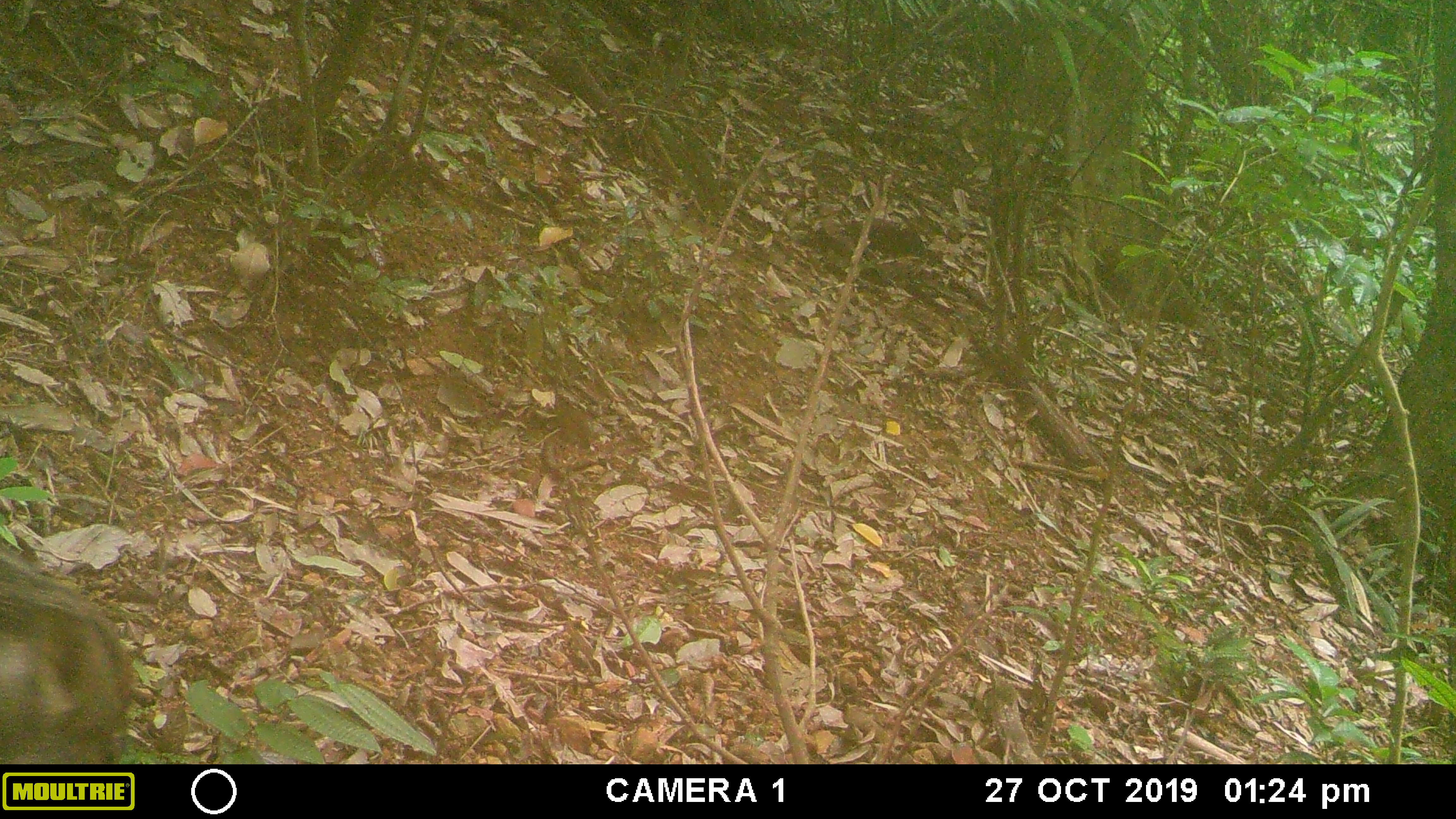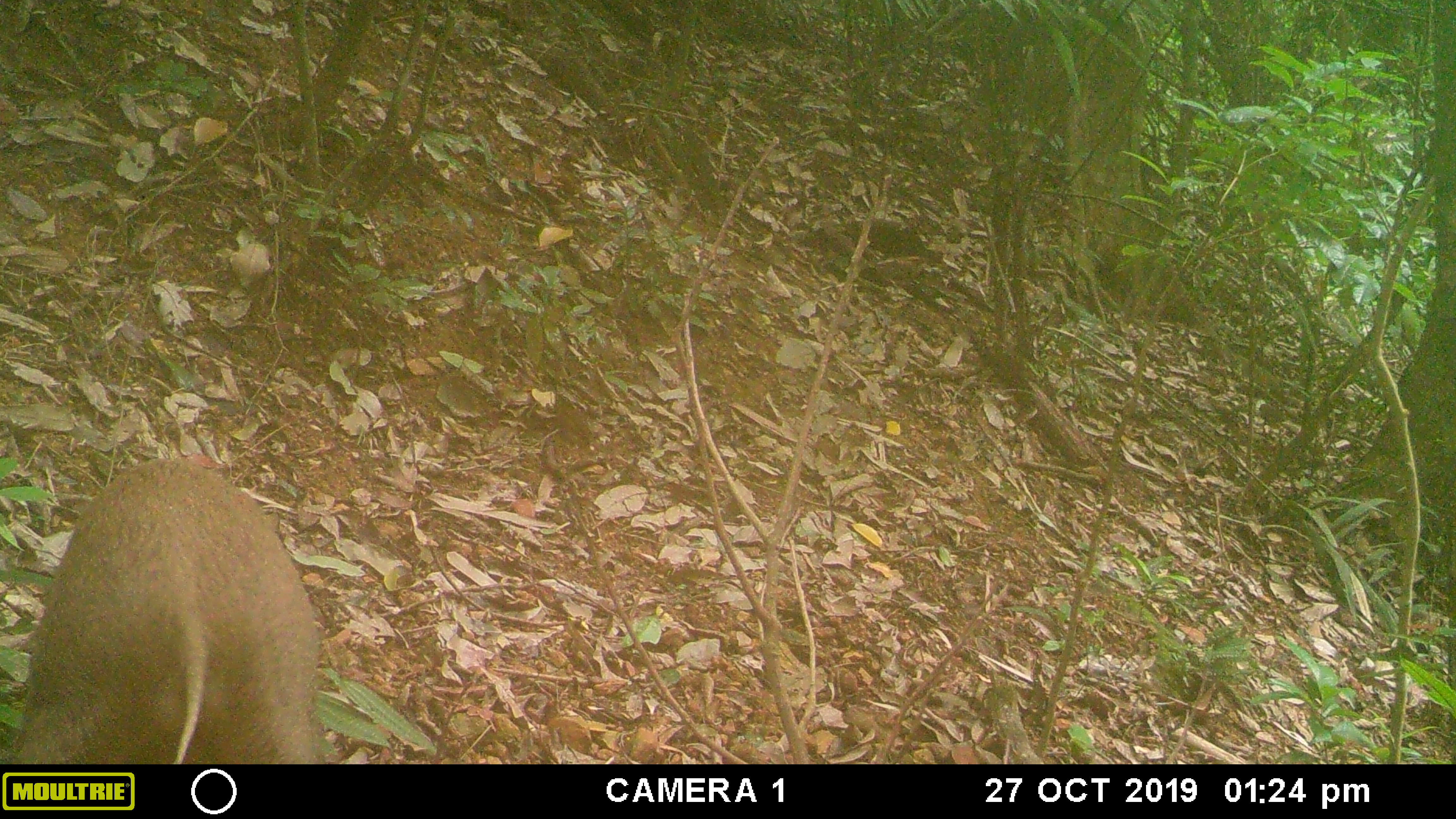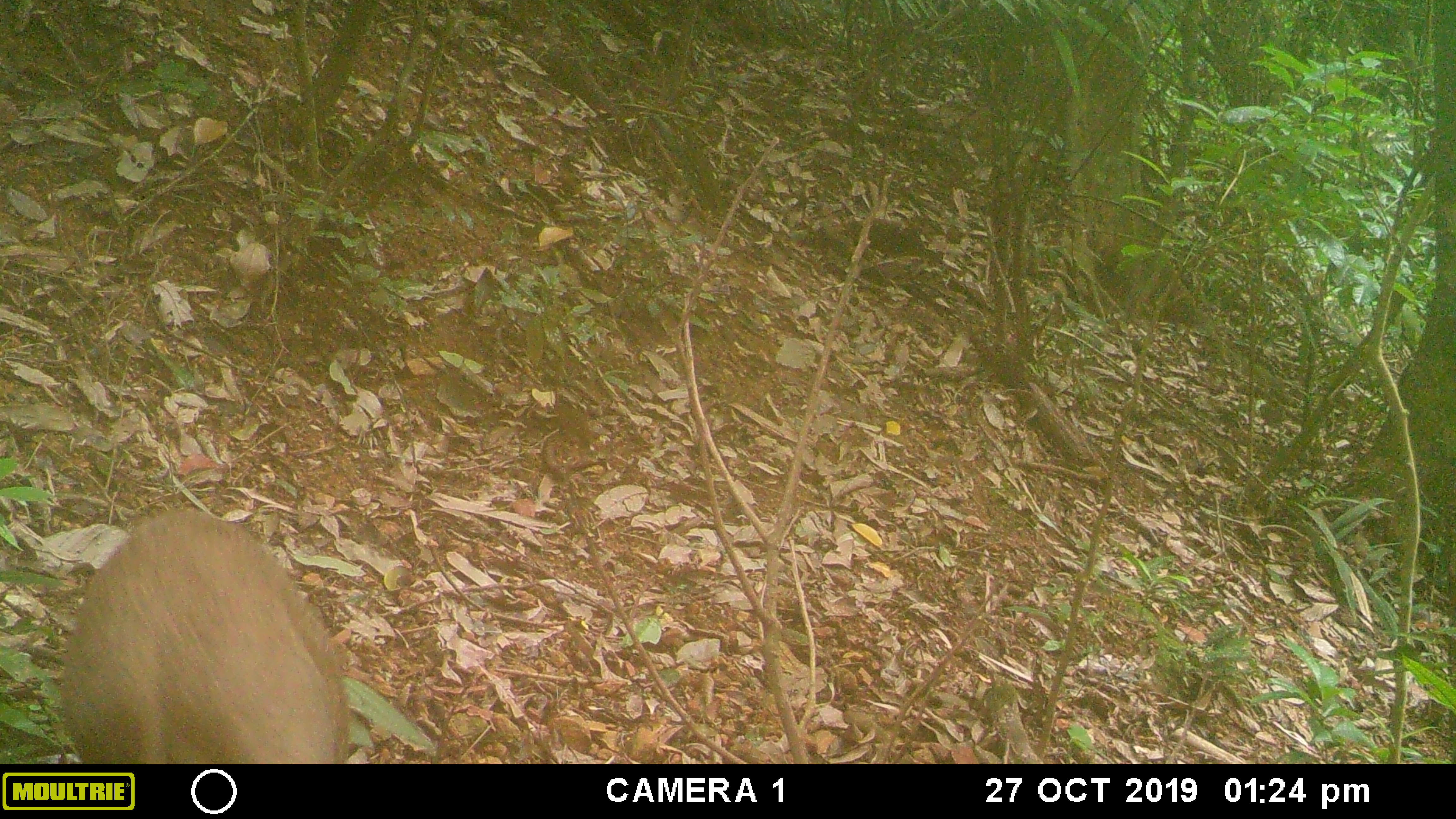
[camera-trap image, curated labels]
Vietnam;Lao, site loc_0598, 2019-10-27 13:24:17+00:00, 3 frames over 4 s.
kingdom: Animalia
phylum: Chordata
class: Mammalia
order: Artiodactyla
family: Suidae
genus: Sus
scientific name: Sus scrofa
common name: eurasian wild pig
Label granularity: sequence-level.